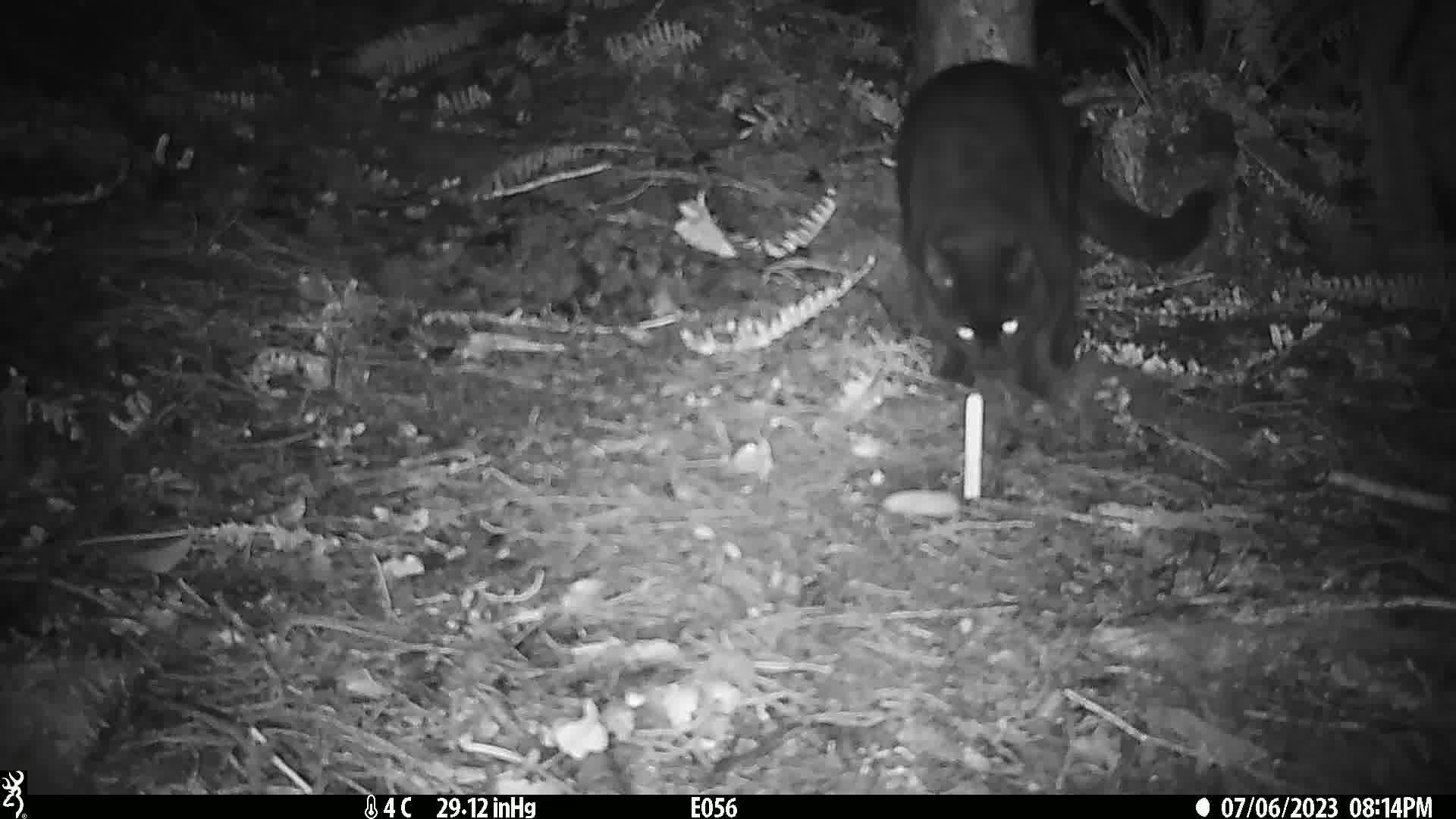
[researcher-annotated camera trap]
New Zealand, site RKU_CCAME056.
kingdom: Animalia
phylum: Chordata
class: Mammalia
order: Carnivora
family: Felidae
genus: Felis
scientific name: Felis catus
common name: domestic cat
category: cat